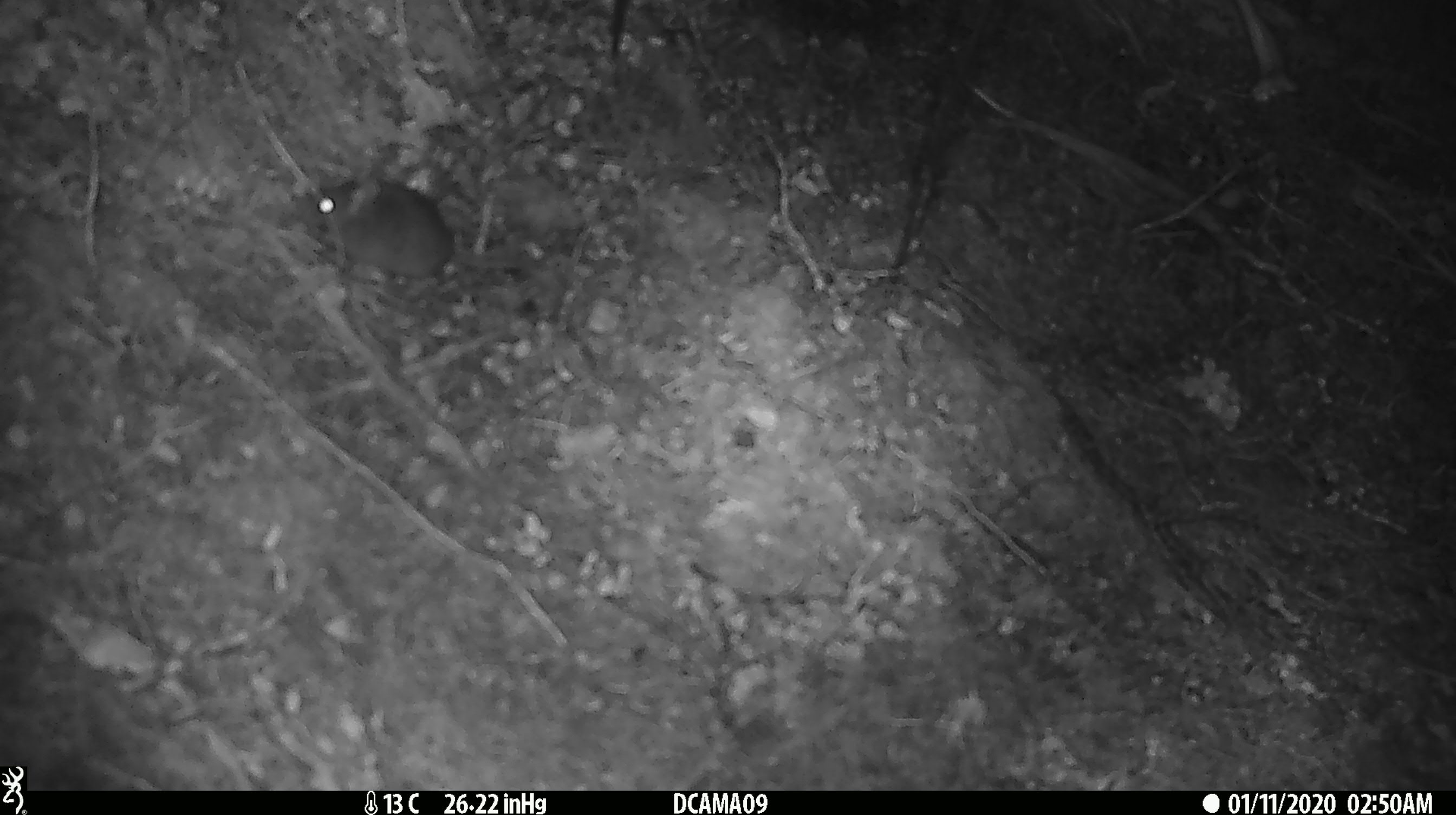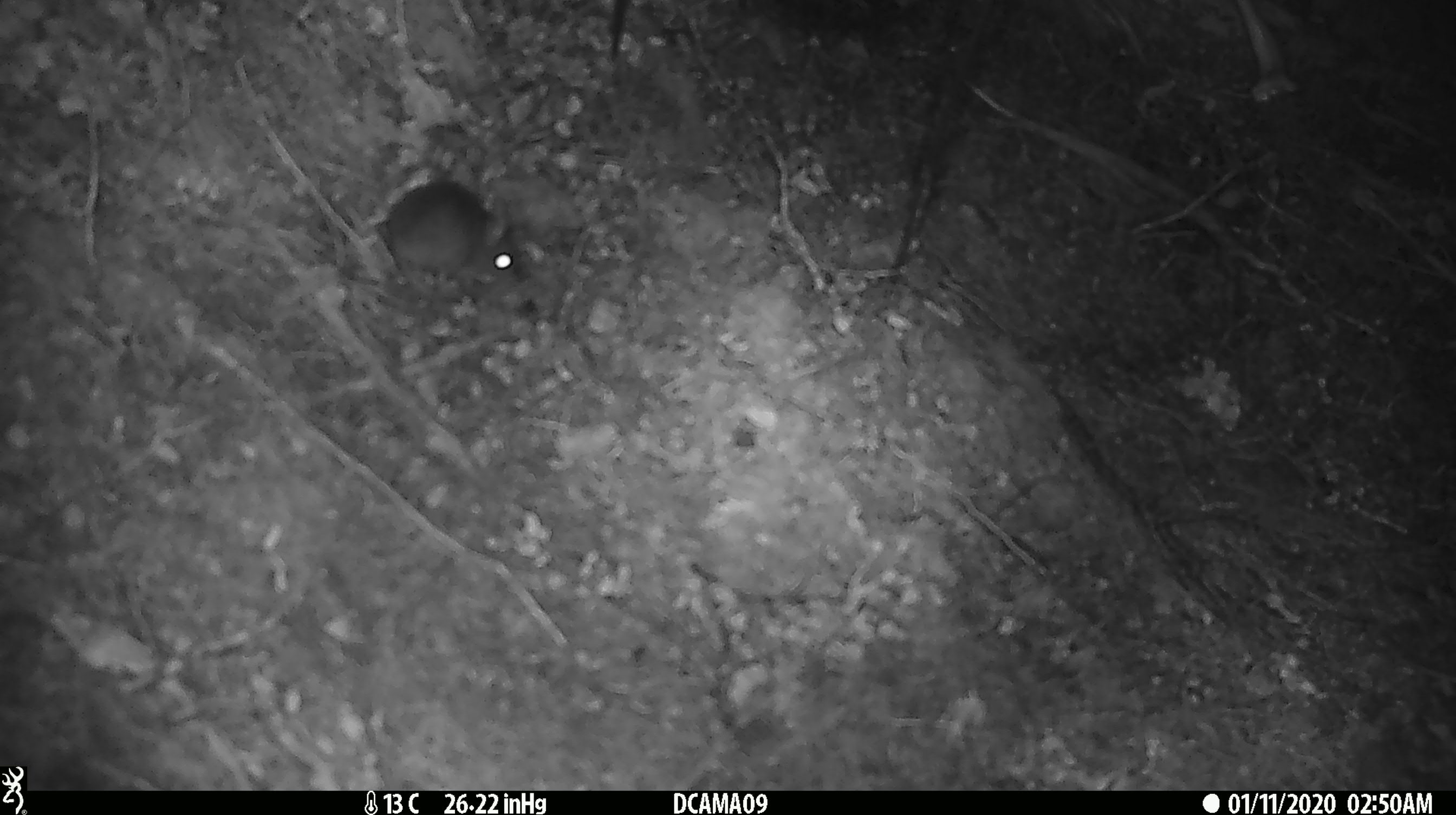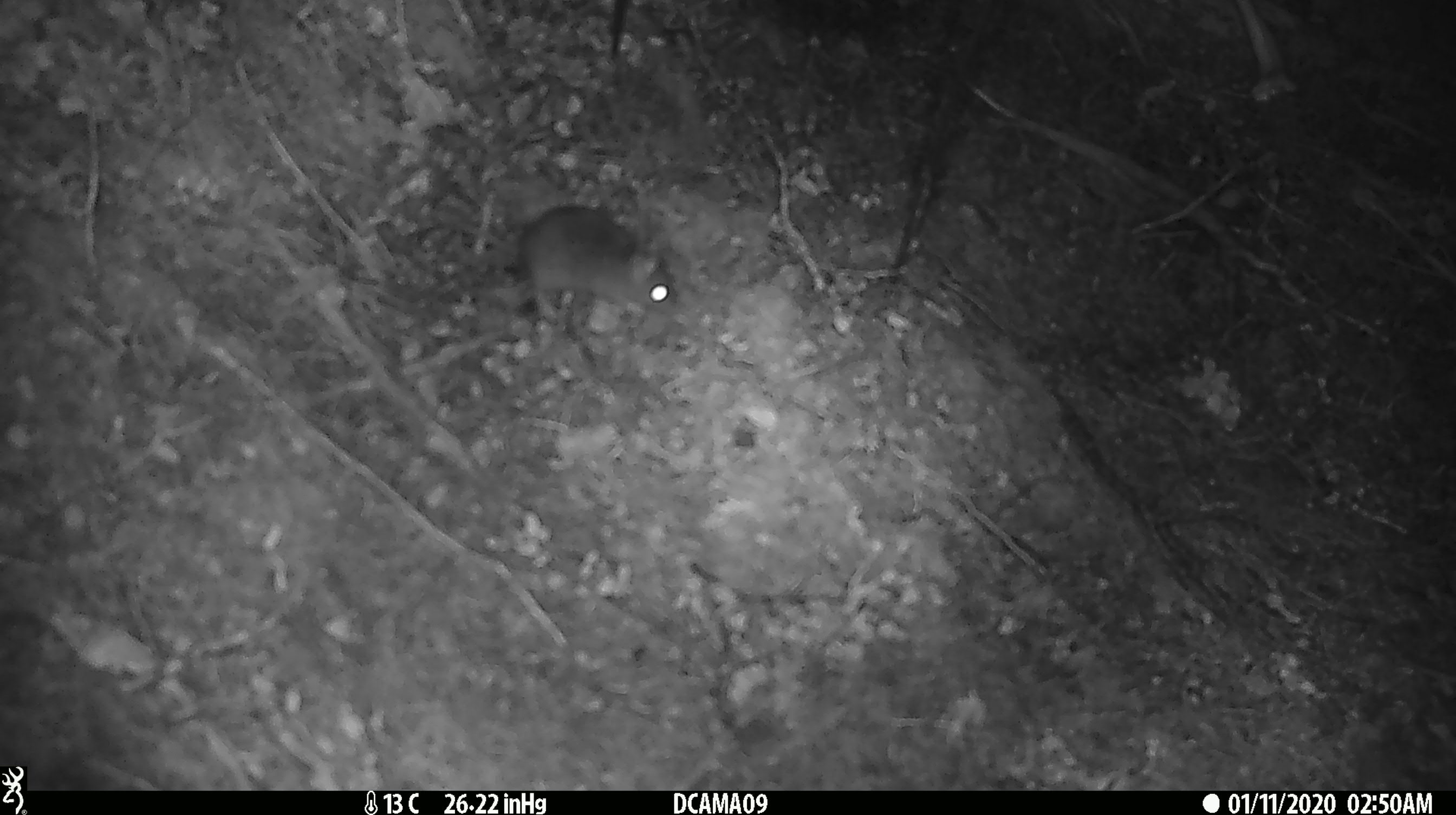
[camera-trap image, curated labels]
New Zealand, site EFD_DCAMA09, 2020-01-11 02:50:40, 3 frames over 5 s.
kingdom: Animalia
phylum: Chordata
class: Mammalia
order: Rodentia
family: Muridae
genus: Mus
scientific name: Mus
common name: mouse